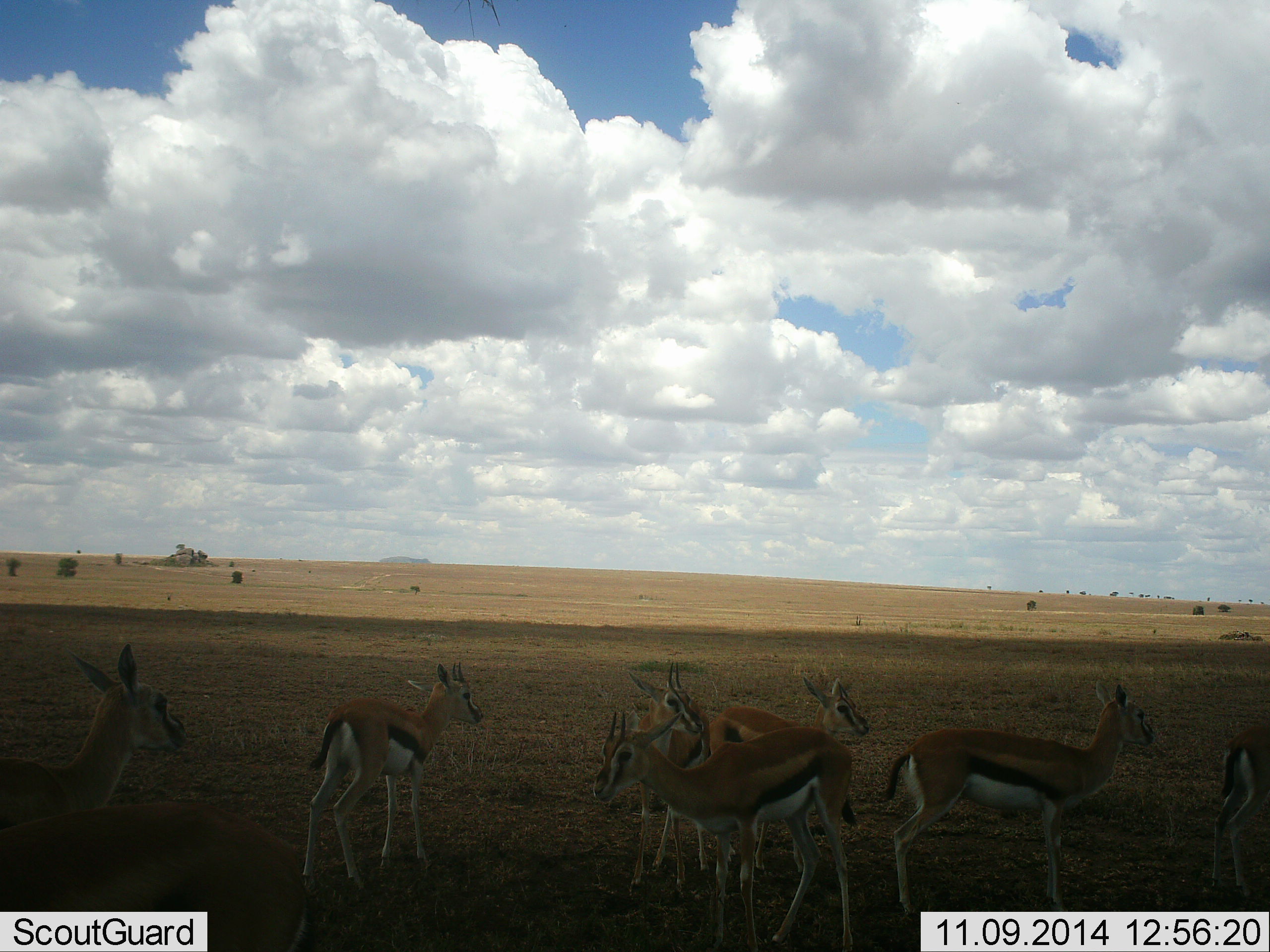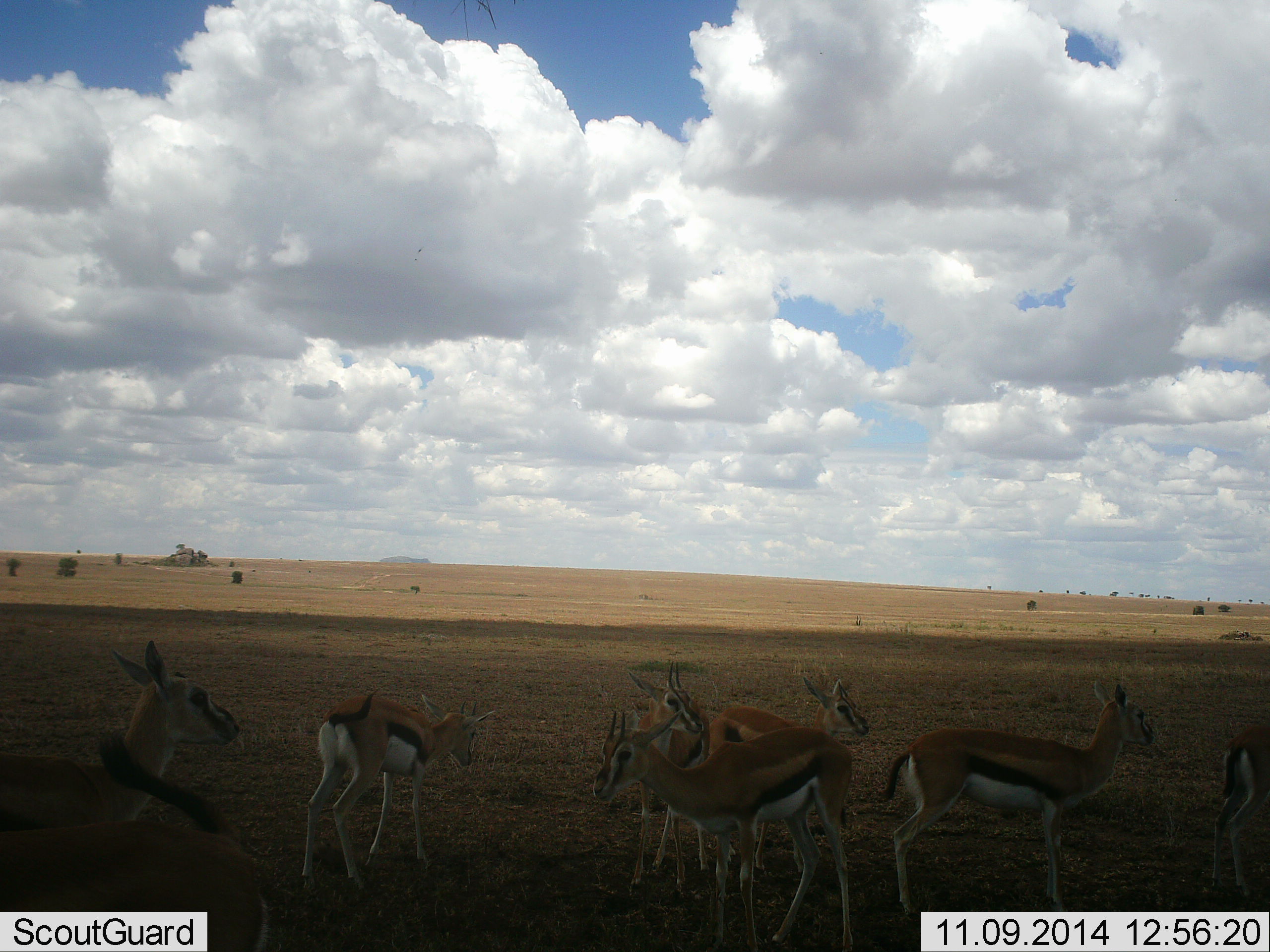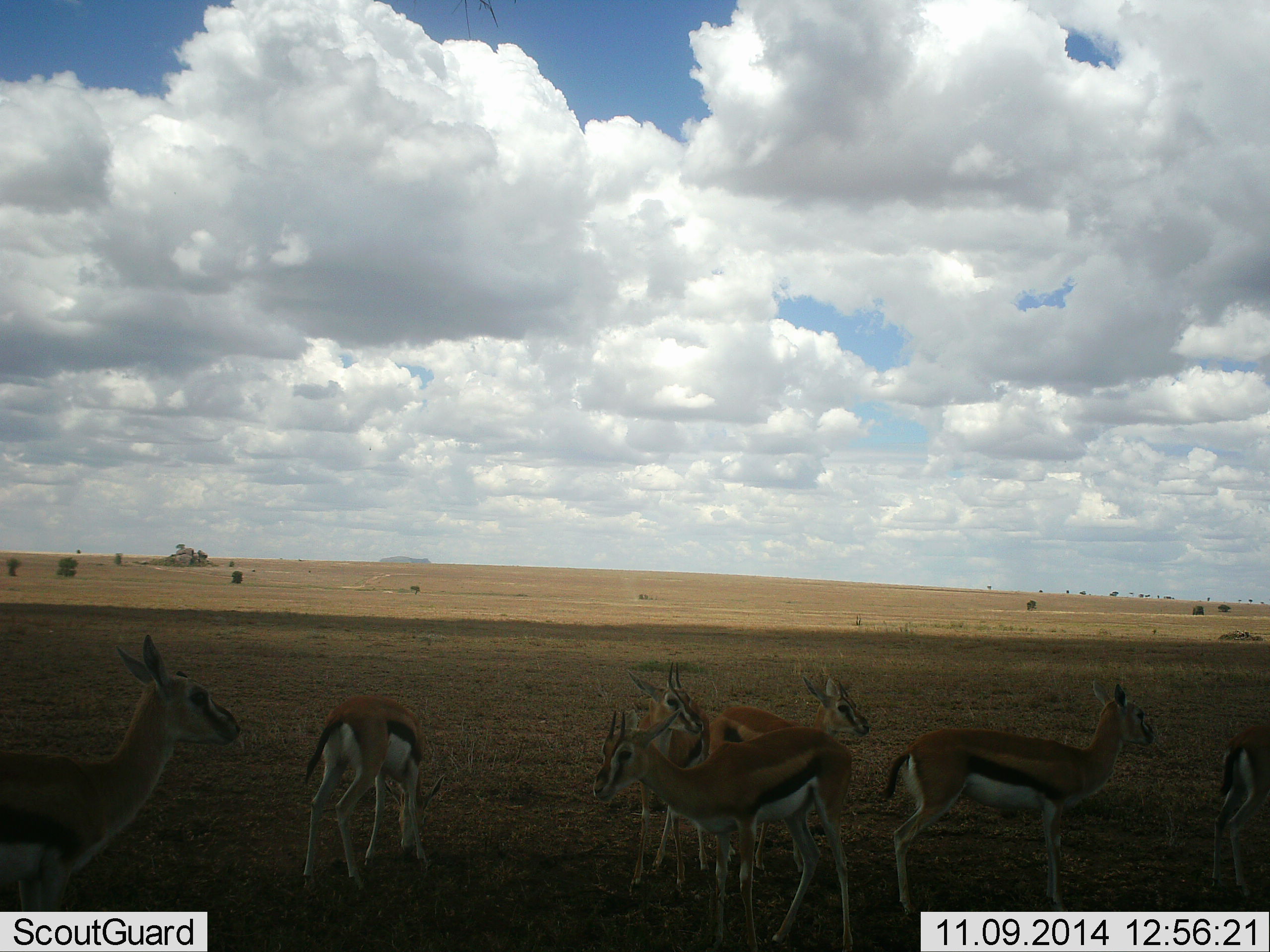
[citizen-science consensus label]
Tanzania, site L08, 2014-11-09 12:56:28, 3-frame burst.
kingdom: Animalia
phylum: Chordata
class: Mammalia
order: Artiodactyla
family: Bovidae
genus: Eudorcas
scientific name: Eudorcas thomsonii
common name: thomson's gazelle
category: gazellethomsons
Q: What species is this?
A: Gazellethomsons (thomson's gazelle) (Eudorcas thomsonii).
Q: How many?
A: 8.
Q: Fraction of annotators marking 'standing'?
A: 100%.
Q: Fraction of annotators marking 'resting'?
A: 0%.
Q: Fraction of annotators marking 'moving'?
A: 30%.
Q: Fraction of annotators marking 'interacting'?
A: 0%.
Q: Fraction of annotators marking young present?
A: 10%.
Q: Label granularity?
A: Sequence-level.